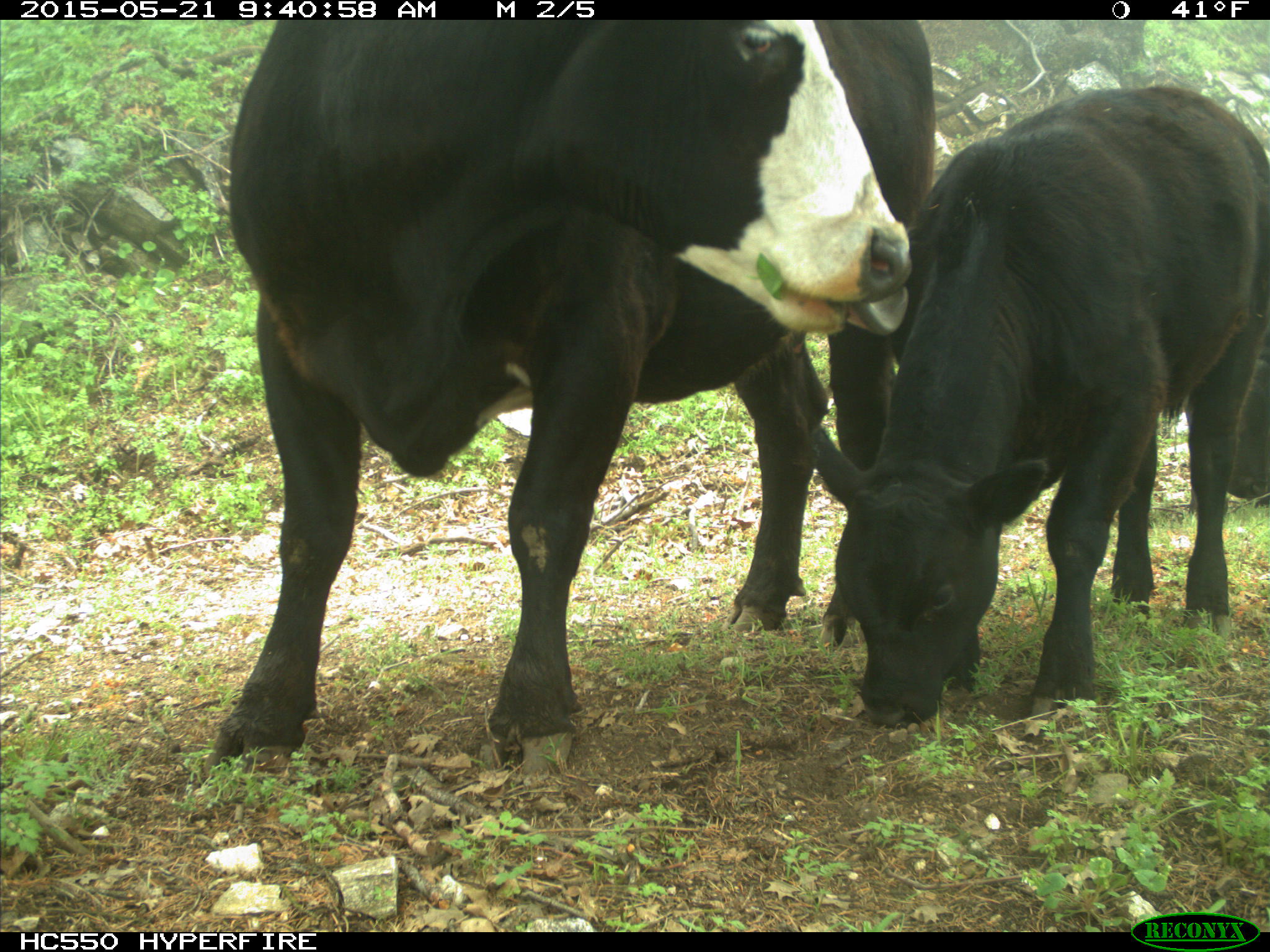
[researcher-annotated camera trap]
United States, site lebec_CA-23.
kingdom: Animalia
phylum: Chordata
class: Mammalia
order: Artiodactyla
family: Bovidae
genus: Bos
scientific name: Bos taurus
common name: domestic cow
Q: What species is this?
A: Bos taurus (domestic cow).